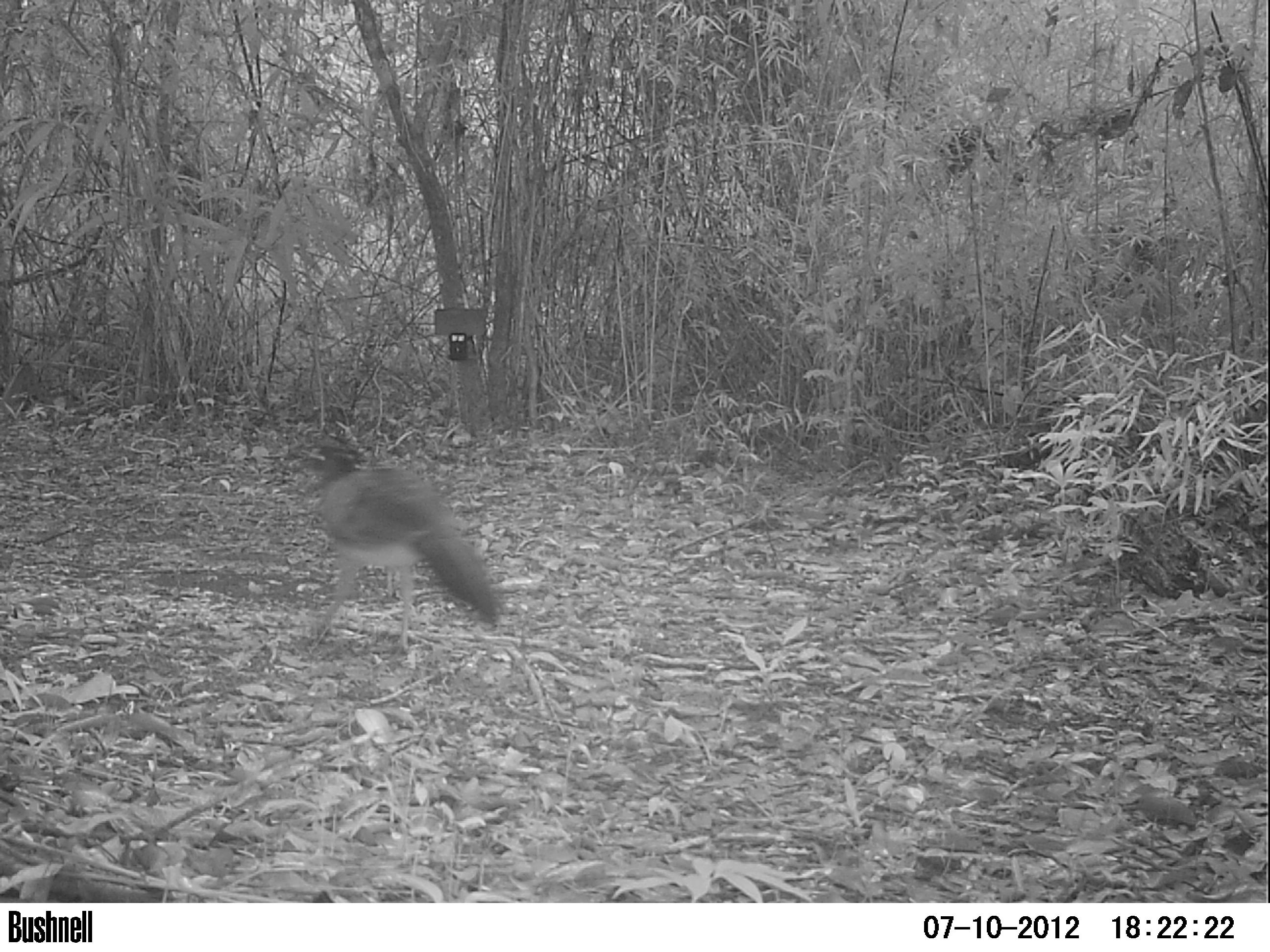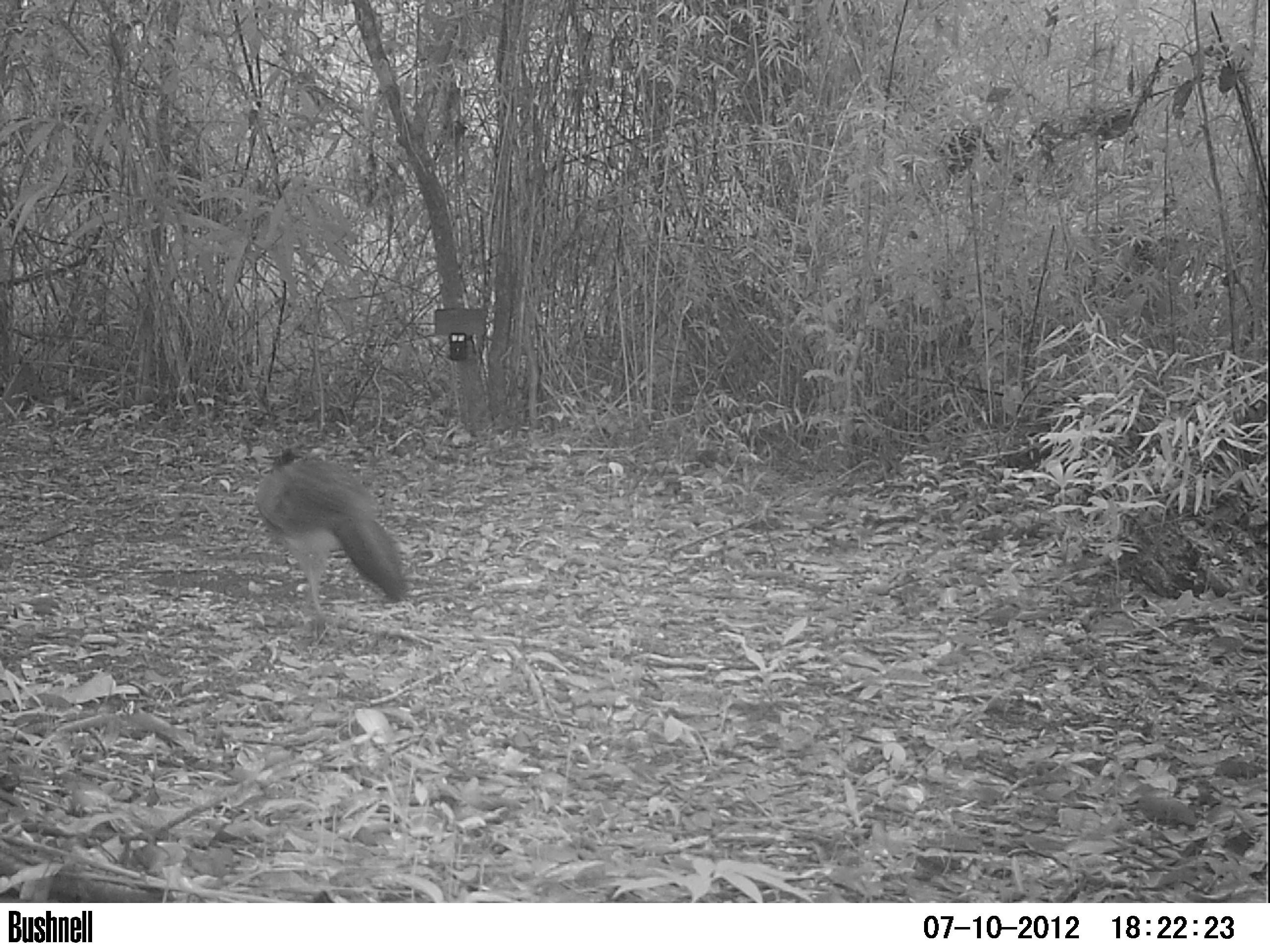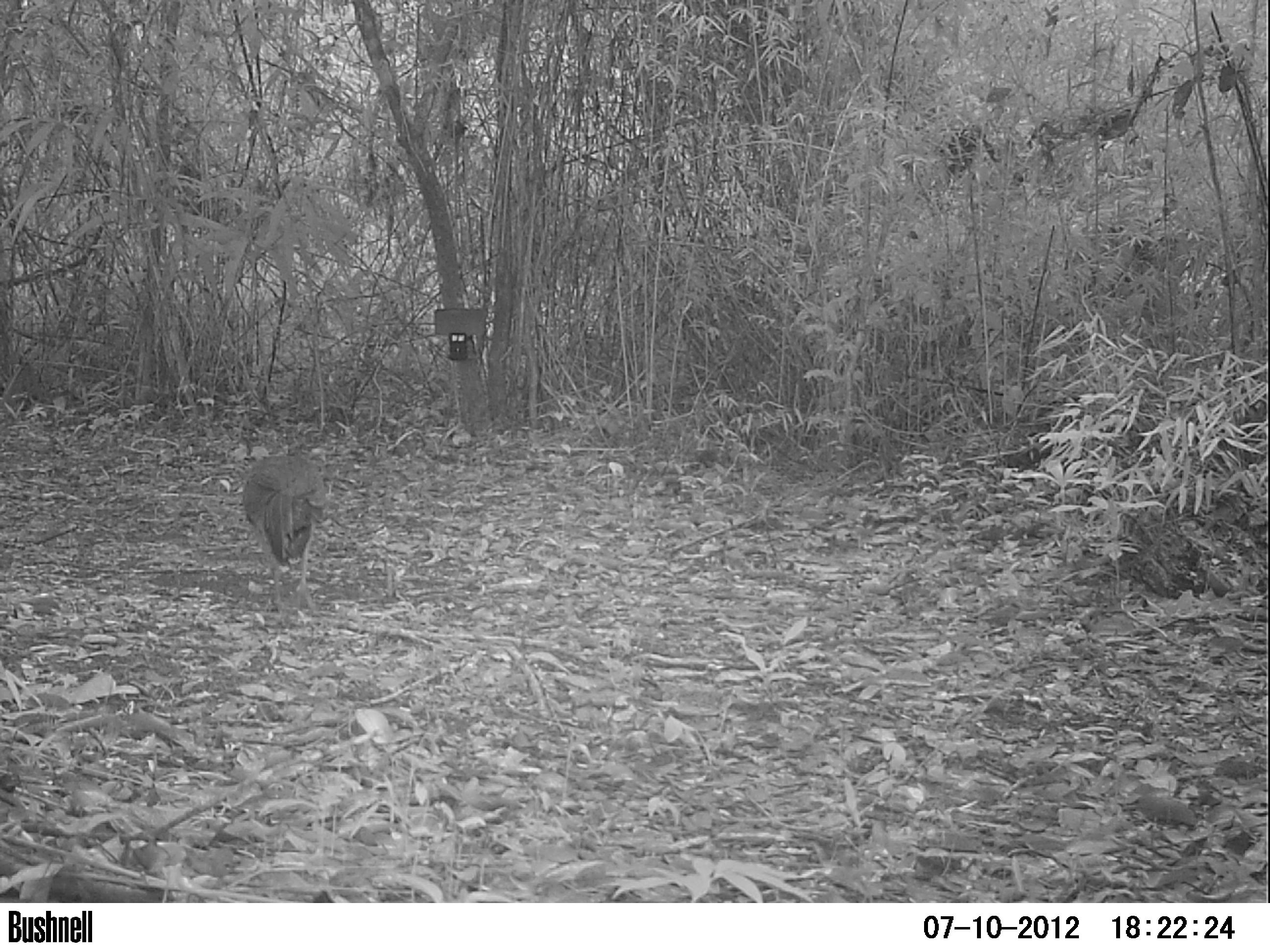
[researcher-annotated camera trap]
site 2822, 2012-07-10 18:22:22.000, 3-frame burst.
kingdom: Animalia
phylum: Chordata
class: Aves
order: Galliformes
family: Cracidae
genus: Crax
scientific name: Crax rubra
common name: great curassow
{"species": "Crax rubra (great curassow)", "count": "2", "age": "adult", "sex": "female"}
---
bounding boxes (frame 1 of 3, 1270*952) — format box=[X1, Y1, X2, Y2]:
crax rubra: box=[296, 429, 512, 658]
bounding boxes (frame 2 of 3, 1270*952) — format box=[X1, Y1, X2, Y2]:
crax rubra: box=[253, 447, 409, 621]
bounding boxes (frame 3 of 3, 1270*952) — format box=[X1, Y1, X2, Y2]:
crax rubra: box=[242, 454, 328, 613]